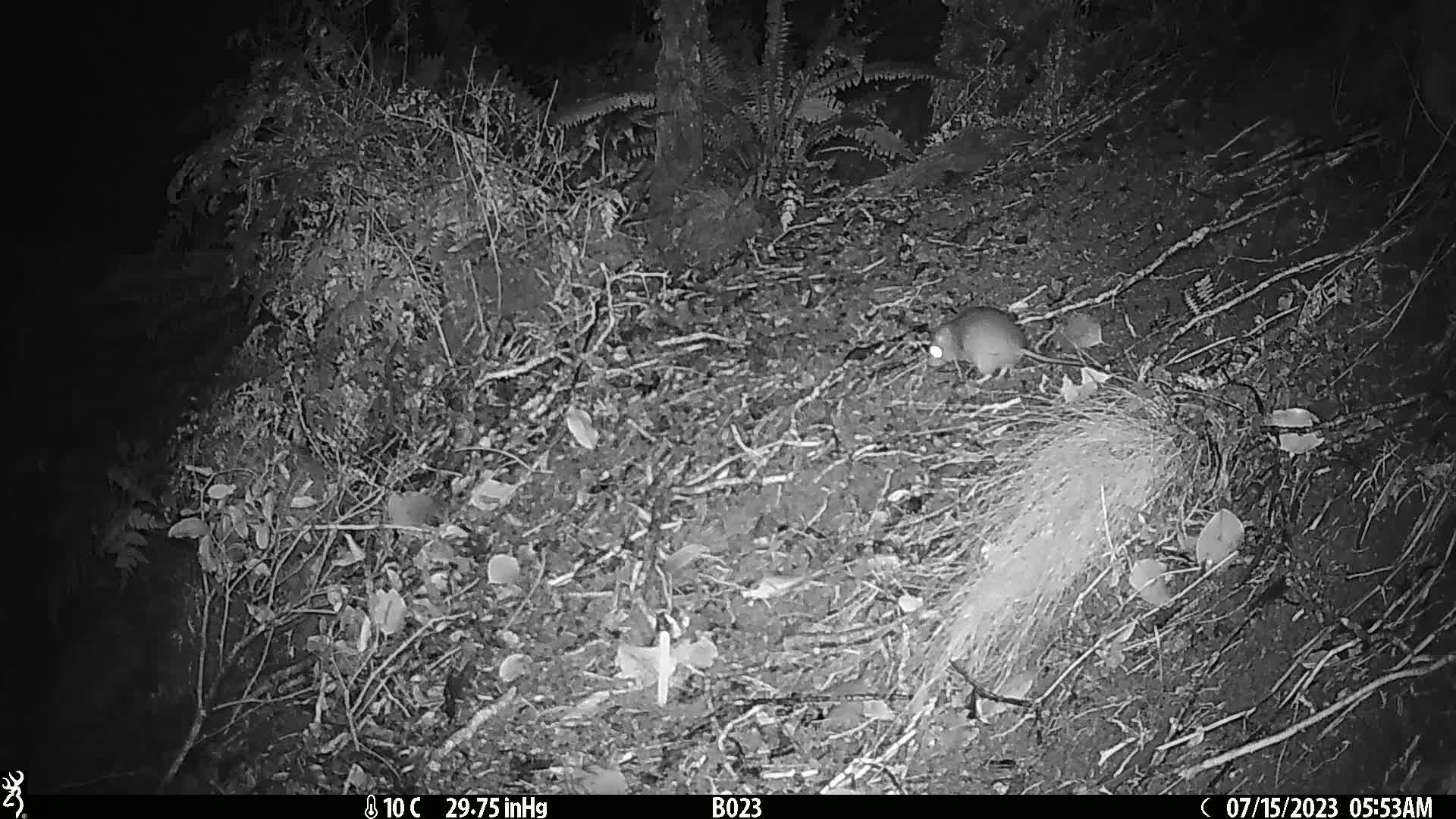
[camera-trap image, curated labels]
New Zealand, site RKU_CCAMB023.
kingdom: Animalia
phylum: Chordata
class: Mammalia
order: Rodentia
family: Muridae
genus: Rattus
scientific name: Rattus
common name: rat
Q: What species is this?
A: Rat (Rattus).